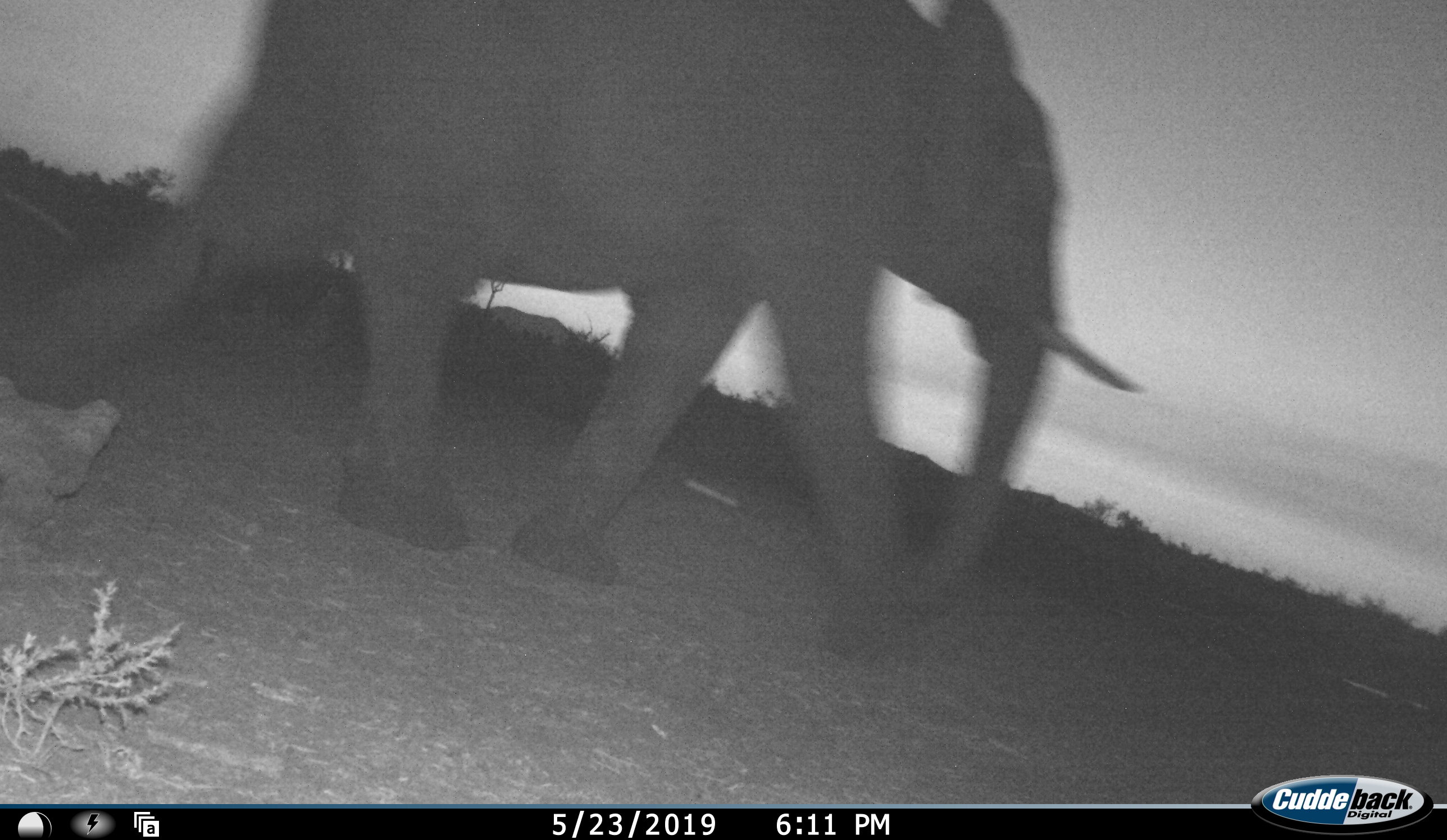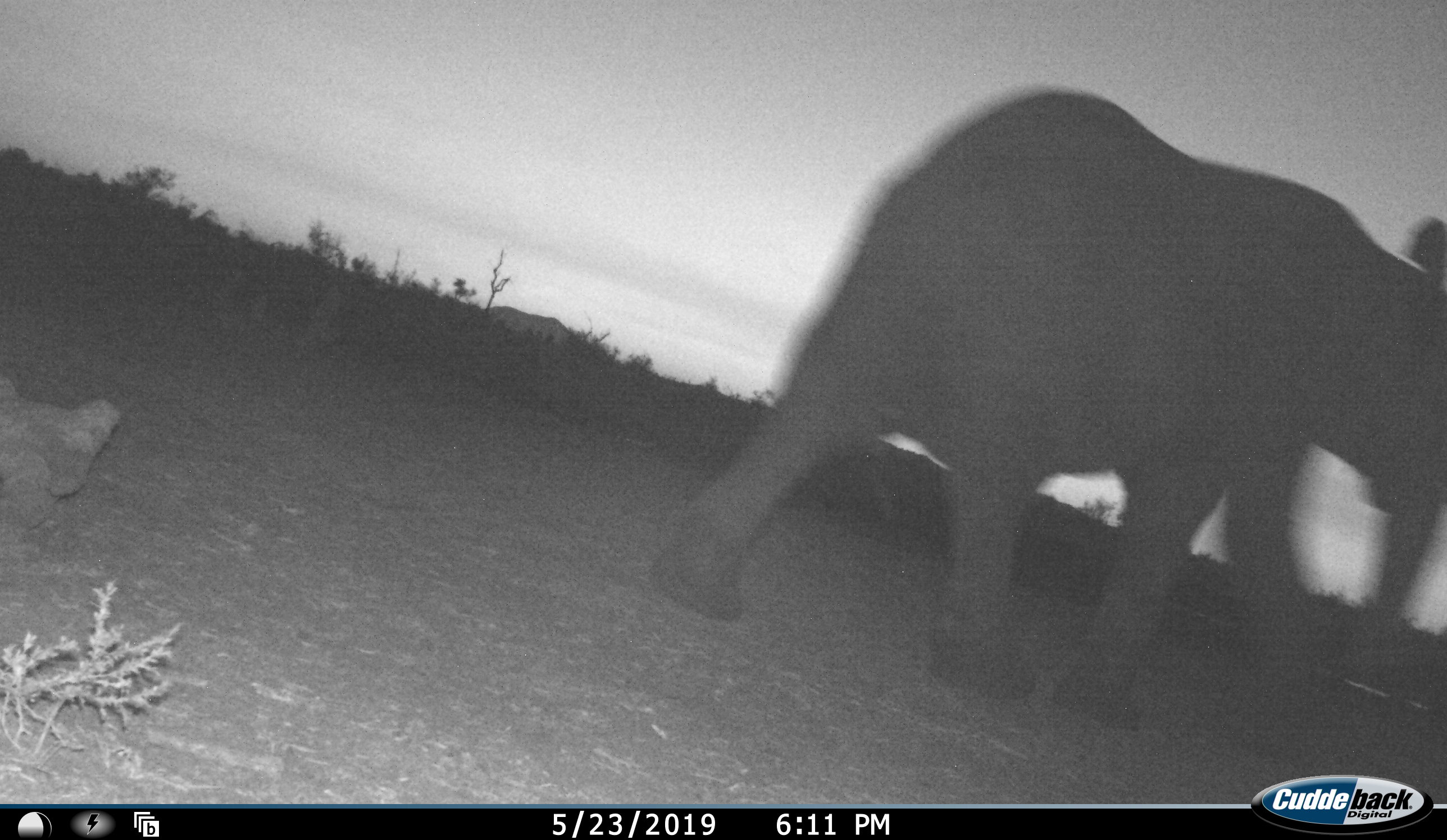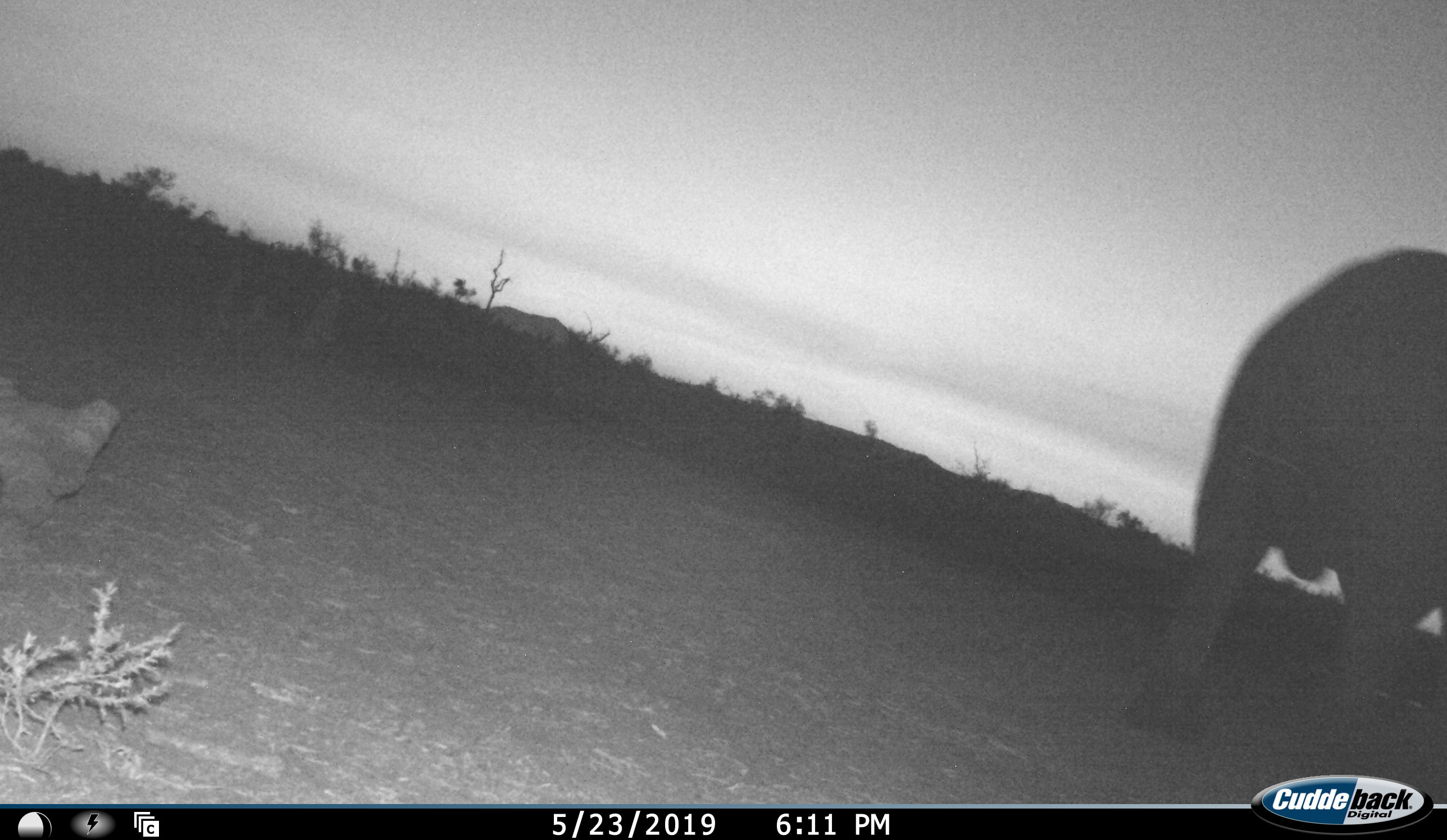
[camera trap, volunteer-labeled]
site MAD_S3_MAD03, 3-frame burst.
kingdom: Animalia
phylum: Chordata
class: Mammalia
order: Proboscidea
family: Elephantidae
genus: Loxodonta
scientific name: Loxodonta africana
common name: african bush elephant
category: elephant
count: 1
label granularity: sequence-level